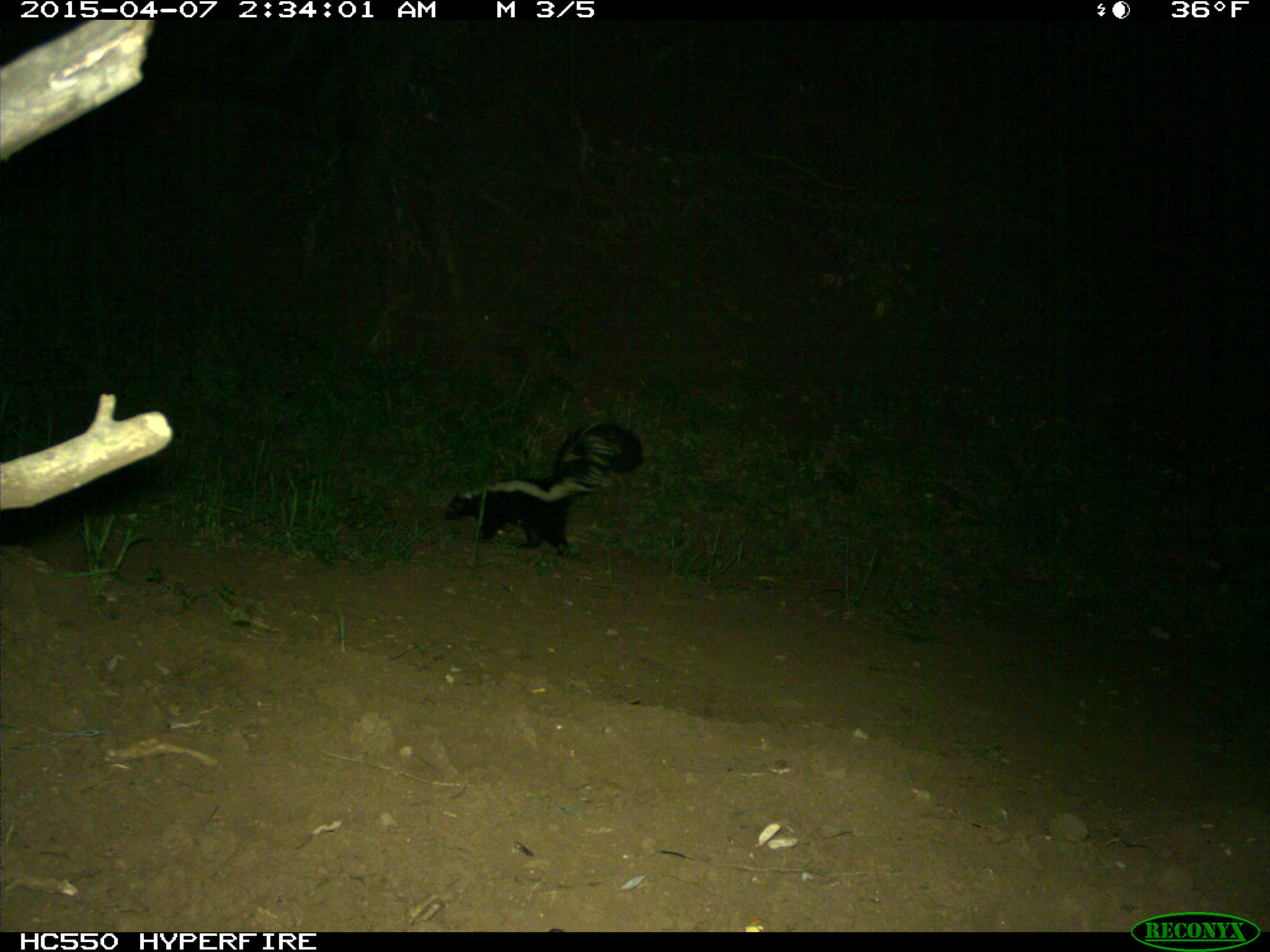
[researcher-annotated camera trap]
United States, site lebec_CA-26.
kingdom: Animalia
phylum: Chordata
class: Mammalia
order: Carnivora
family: Mephitidae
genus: Mephitis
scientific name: Mephitis mephitis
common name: striped skunk